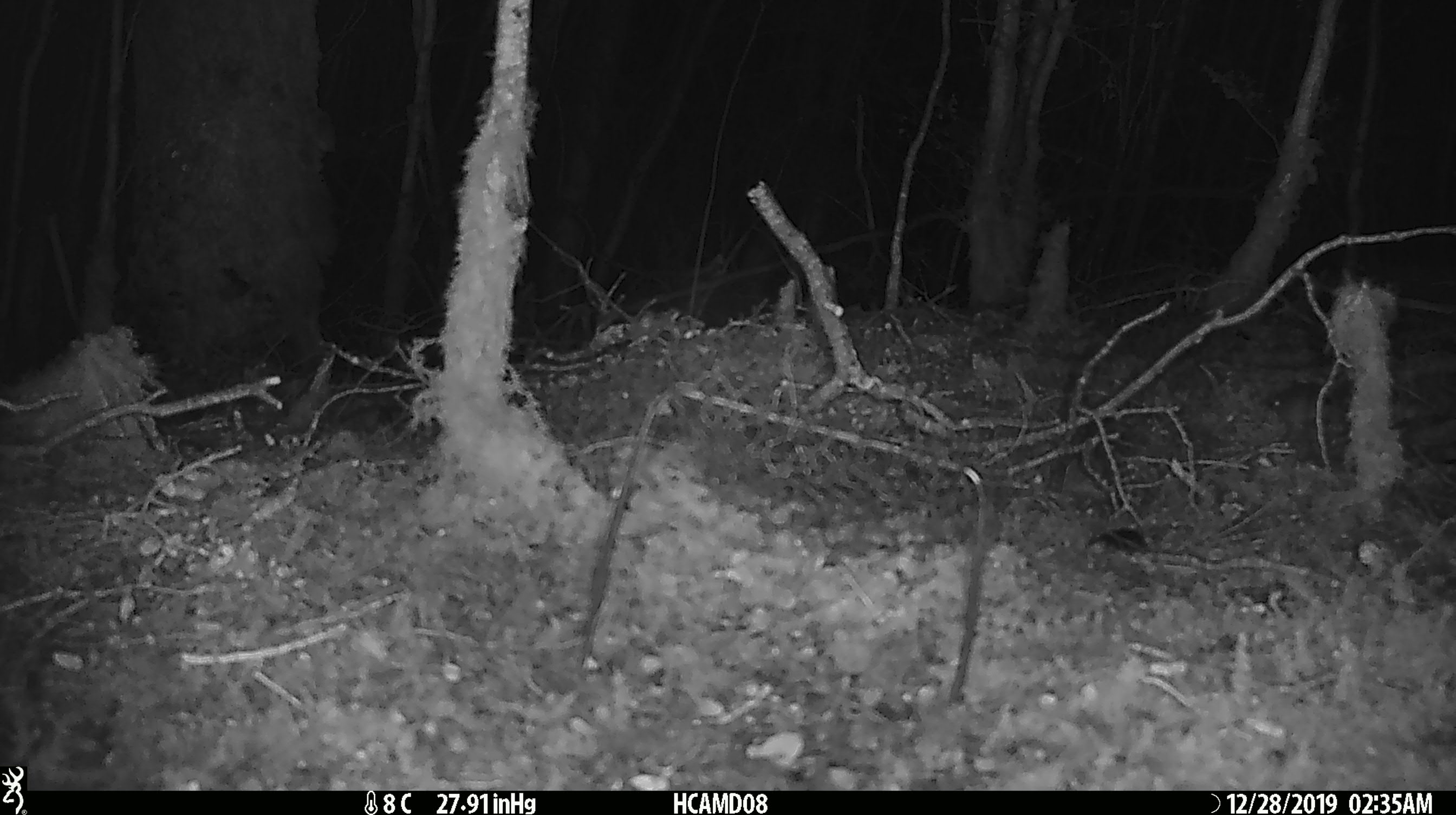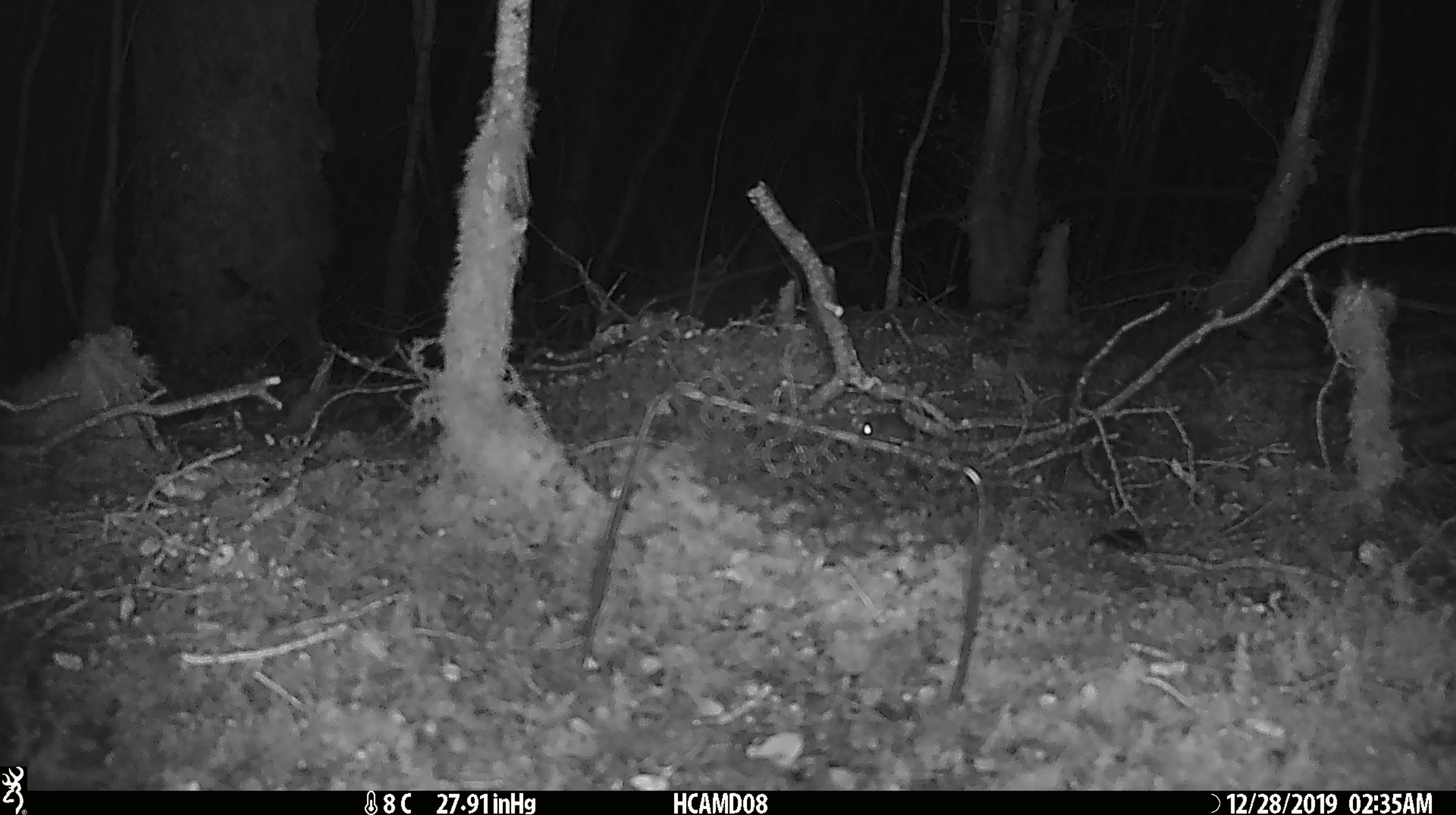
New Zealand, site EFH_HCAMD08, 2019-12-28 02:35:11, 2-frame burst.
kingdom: Animalia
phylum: Chordata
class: Mammalia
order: Rodentia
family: Muridae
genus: Mus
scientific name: Mus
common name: mouse